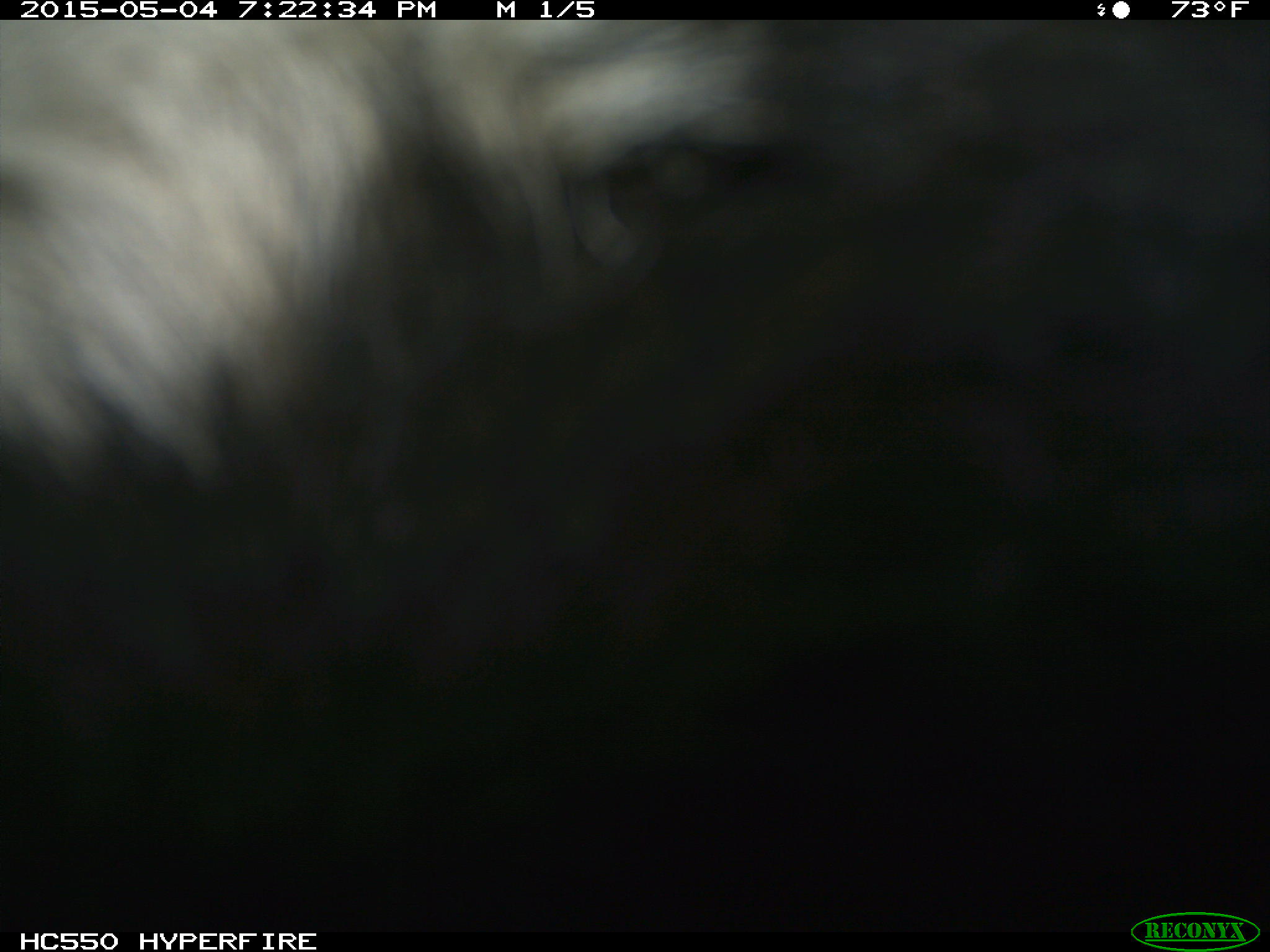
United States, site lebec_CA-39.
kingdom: Animalia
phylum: Chordata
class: Mammalia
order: Artiodactyla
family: Bovidae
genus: Bos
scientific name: Bos taurus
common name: domestic cow